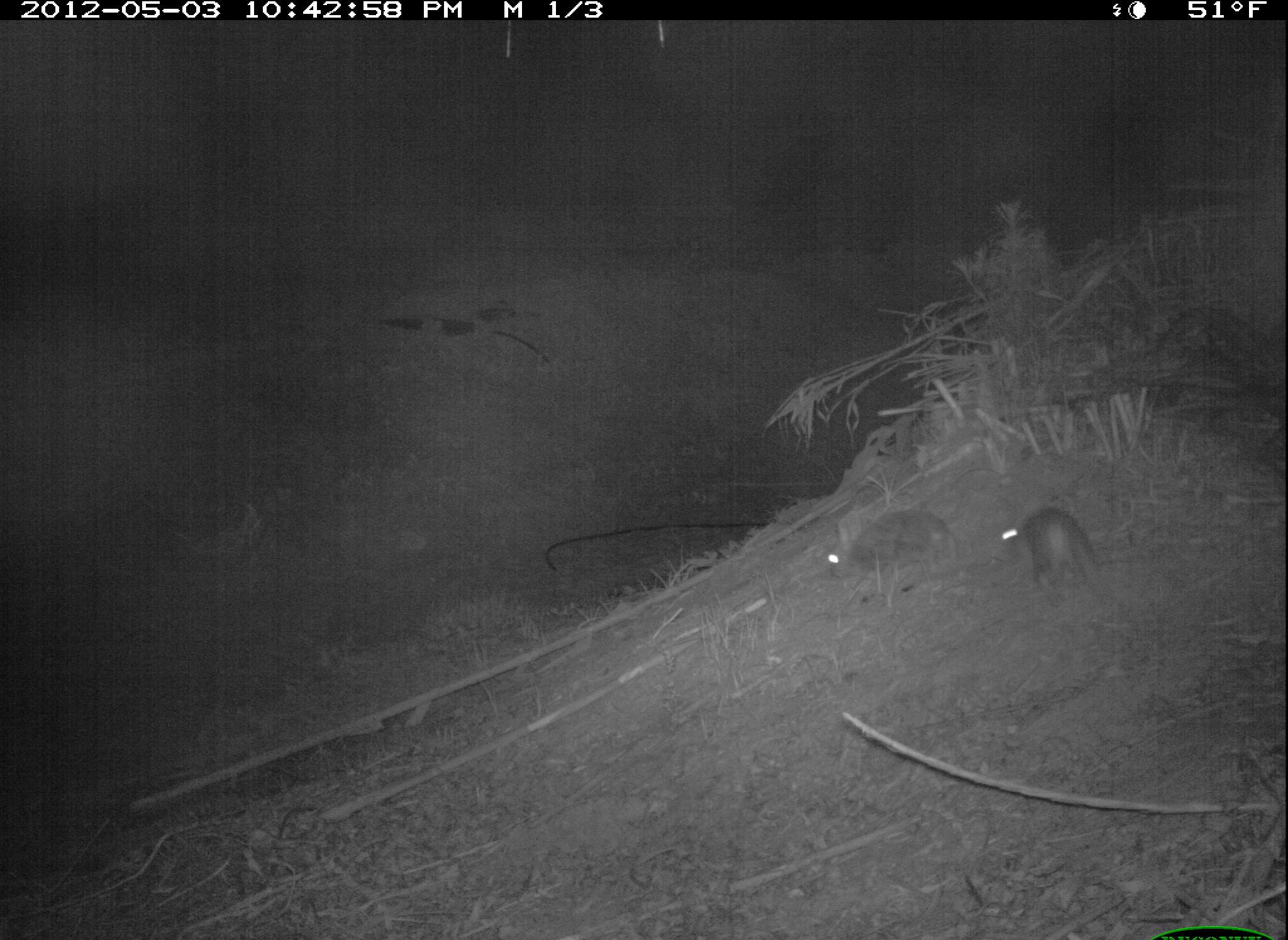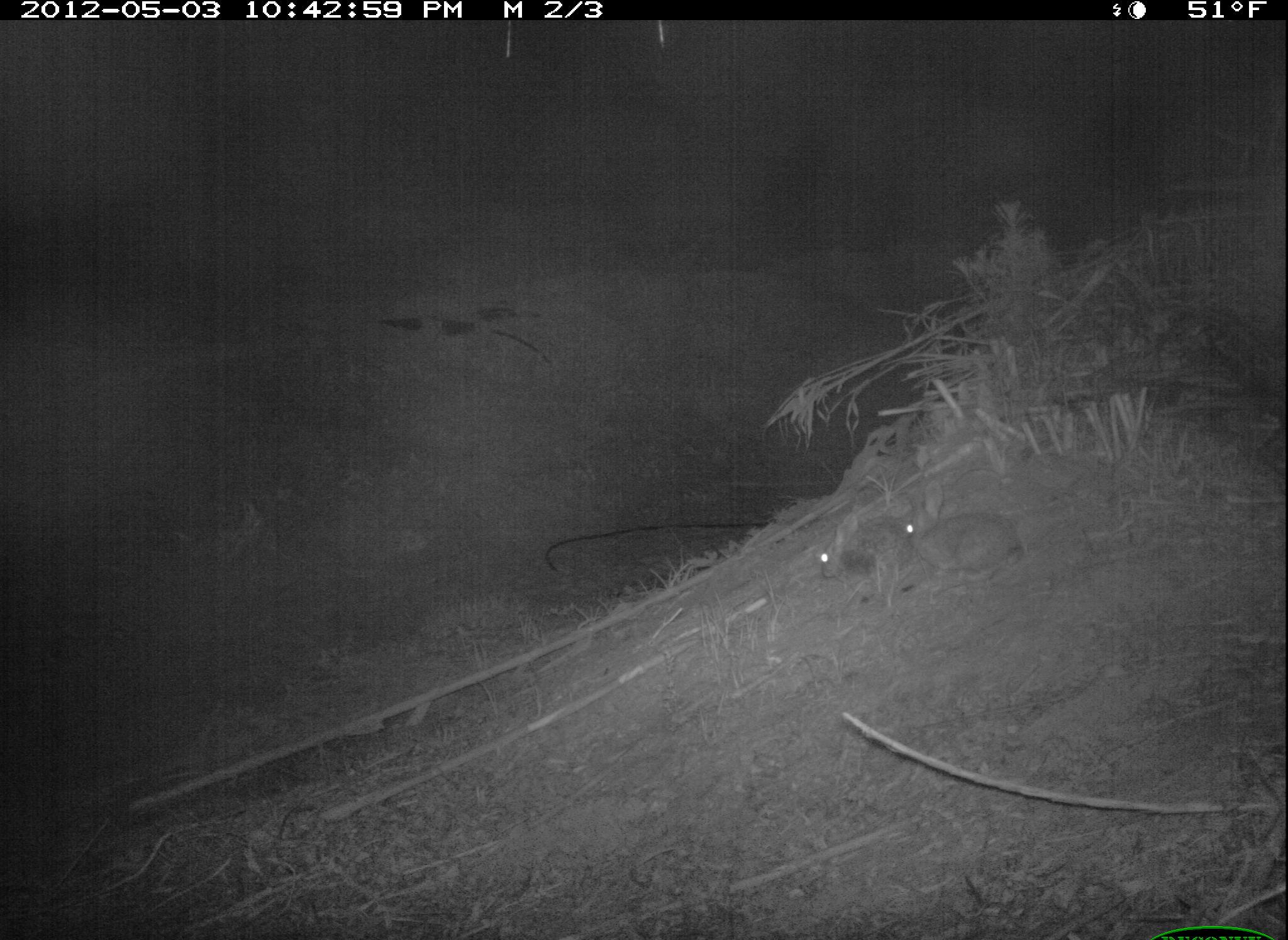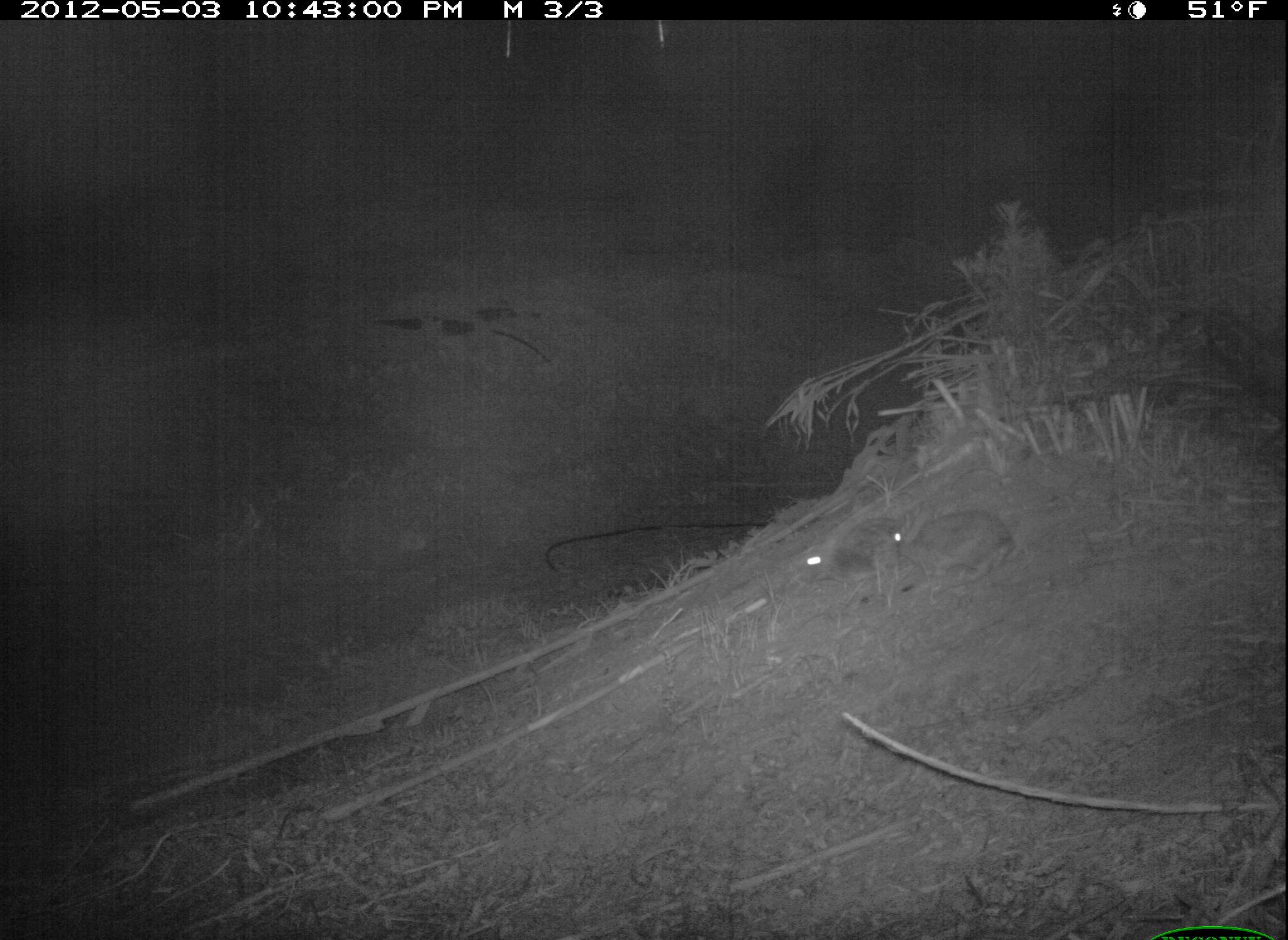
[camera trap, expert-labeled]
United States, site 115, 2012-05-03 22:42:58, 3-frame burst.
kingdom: Animalia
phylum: Chordata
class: Mammalia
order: Lagomorpha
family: Leporidae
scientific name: Leporidae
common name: rabbits and hares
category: rabbit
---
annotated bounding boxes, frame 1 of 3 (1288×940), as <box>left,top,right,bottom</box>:
rabbit: <box>823,497,963,594</box>; <box>997,493,1119,593</box>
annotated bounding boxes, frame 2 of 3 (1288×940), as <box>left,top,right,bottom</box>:
rabbit: <box>903,480,1034,581</box>; <box>816,490,911,604</box>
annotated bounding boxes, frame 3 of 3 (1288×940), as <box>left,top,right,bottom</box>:
rabbit: <box>888,503,1020,595</box>; <box>794,507,900,597</box>